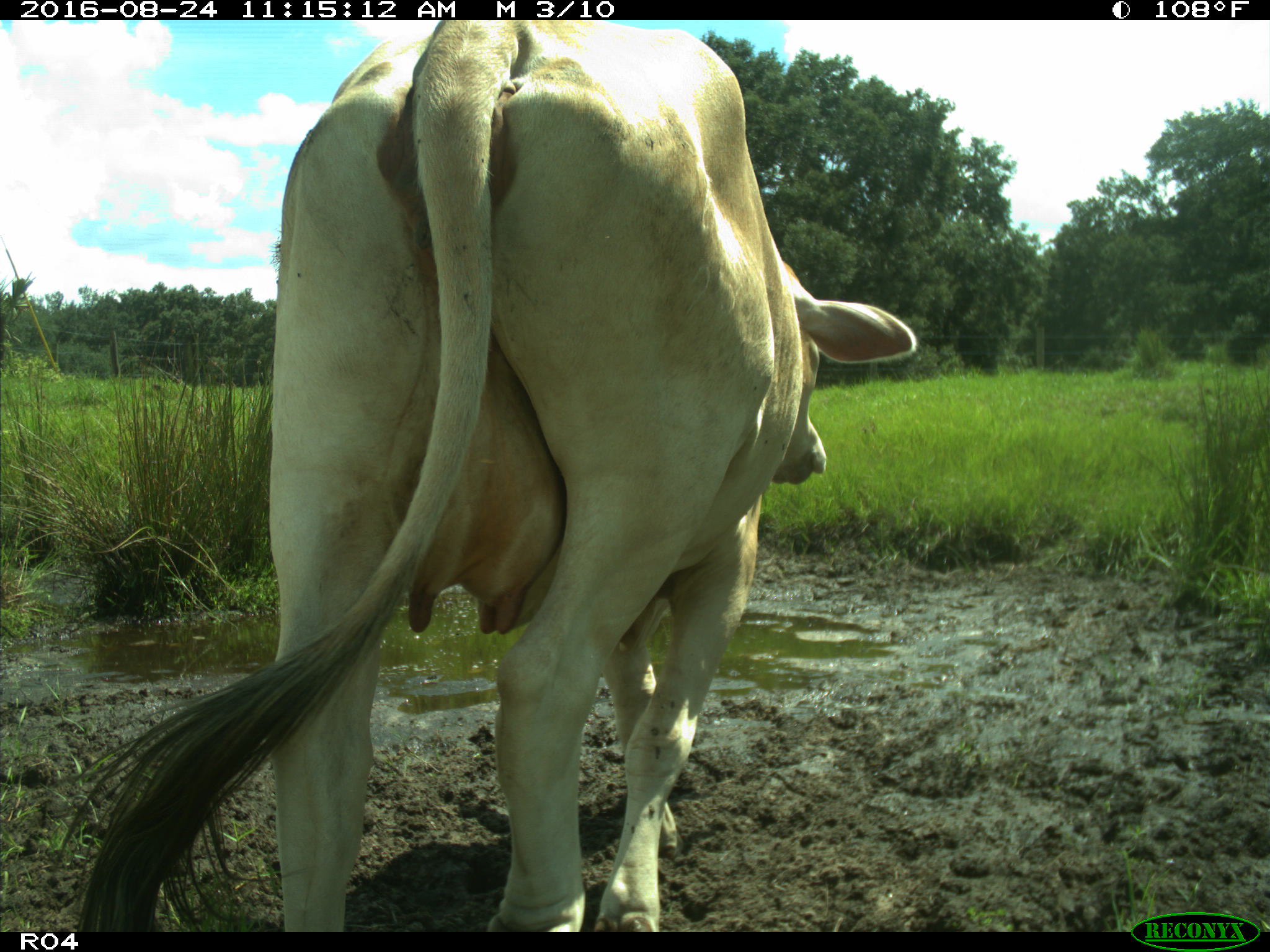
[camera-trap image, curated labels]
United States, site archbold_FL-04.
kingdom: Animalia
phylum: Chordata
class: Mammalia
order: Artiodactyla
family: Bovidae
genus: Bos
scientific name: Bos taurus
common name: domestic cow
Bos taurus (domestic cow).